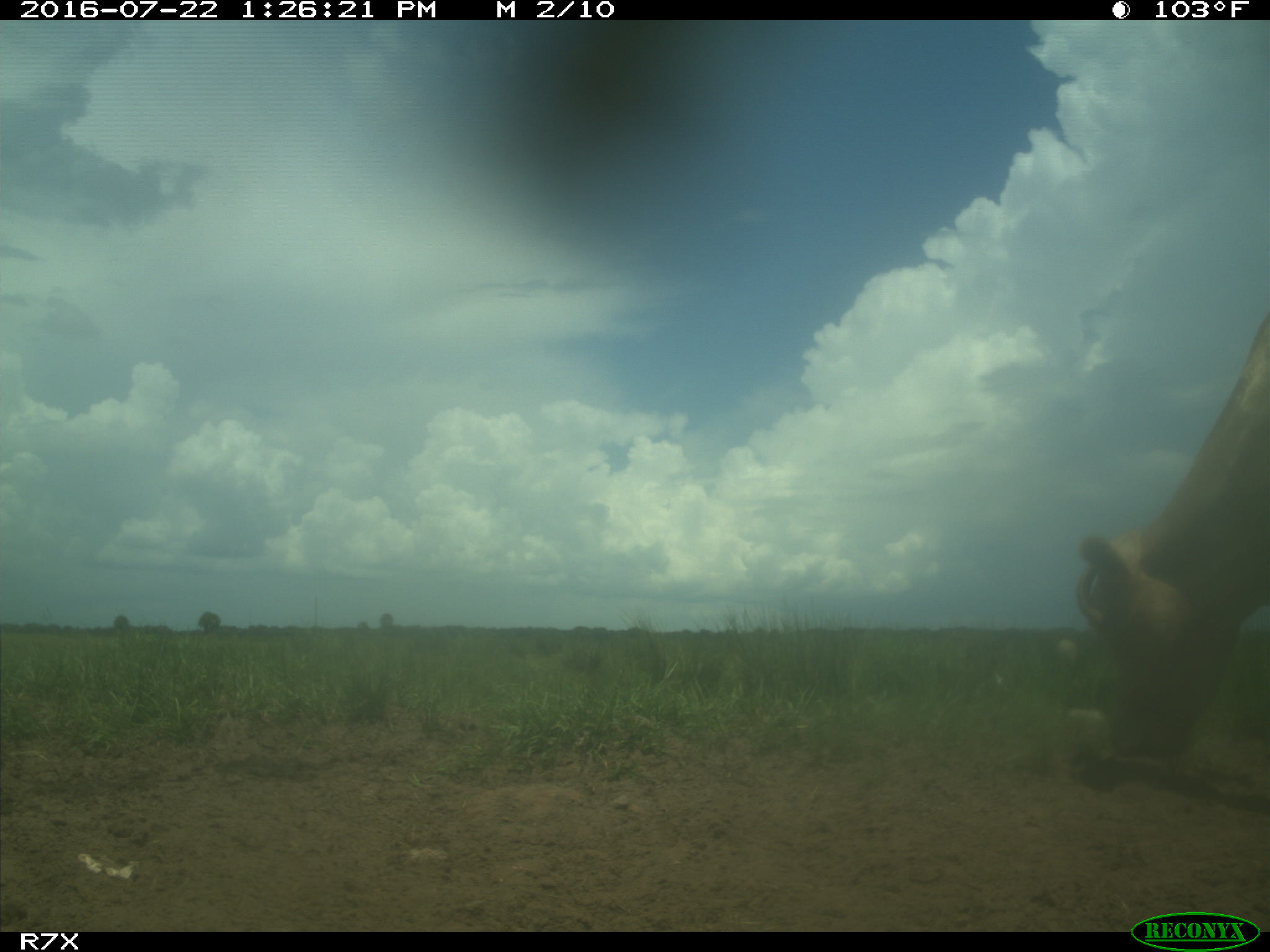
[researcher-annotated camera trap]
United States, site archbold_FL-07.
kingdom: Animalia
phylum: Chordata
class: Mammalia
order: Artiodactyla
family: Bovidae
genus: Bos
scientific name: Bos taurus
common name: domestic cow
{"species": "Bos taurus (domestic cow)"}